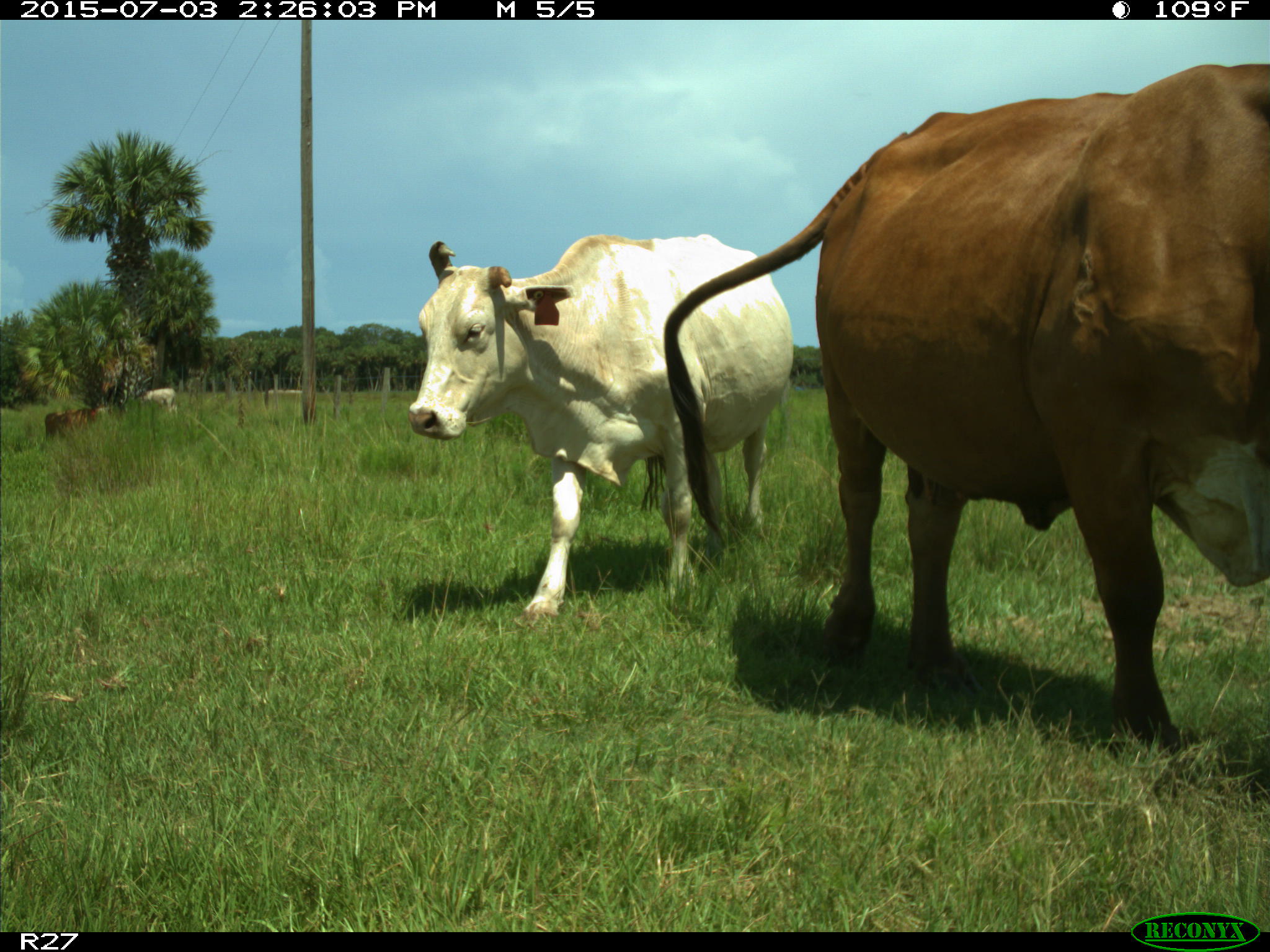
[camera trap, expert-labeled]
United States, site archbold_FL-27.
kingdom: Animalia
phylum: Chordata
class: Mammalia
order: Artiodactyla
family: Bovidae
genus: Bos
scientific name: Bos taurus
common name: domestic cow